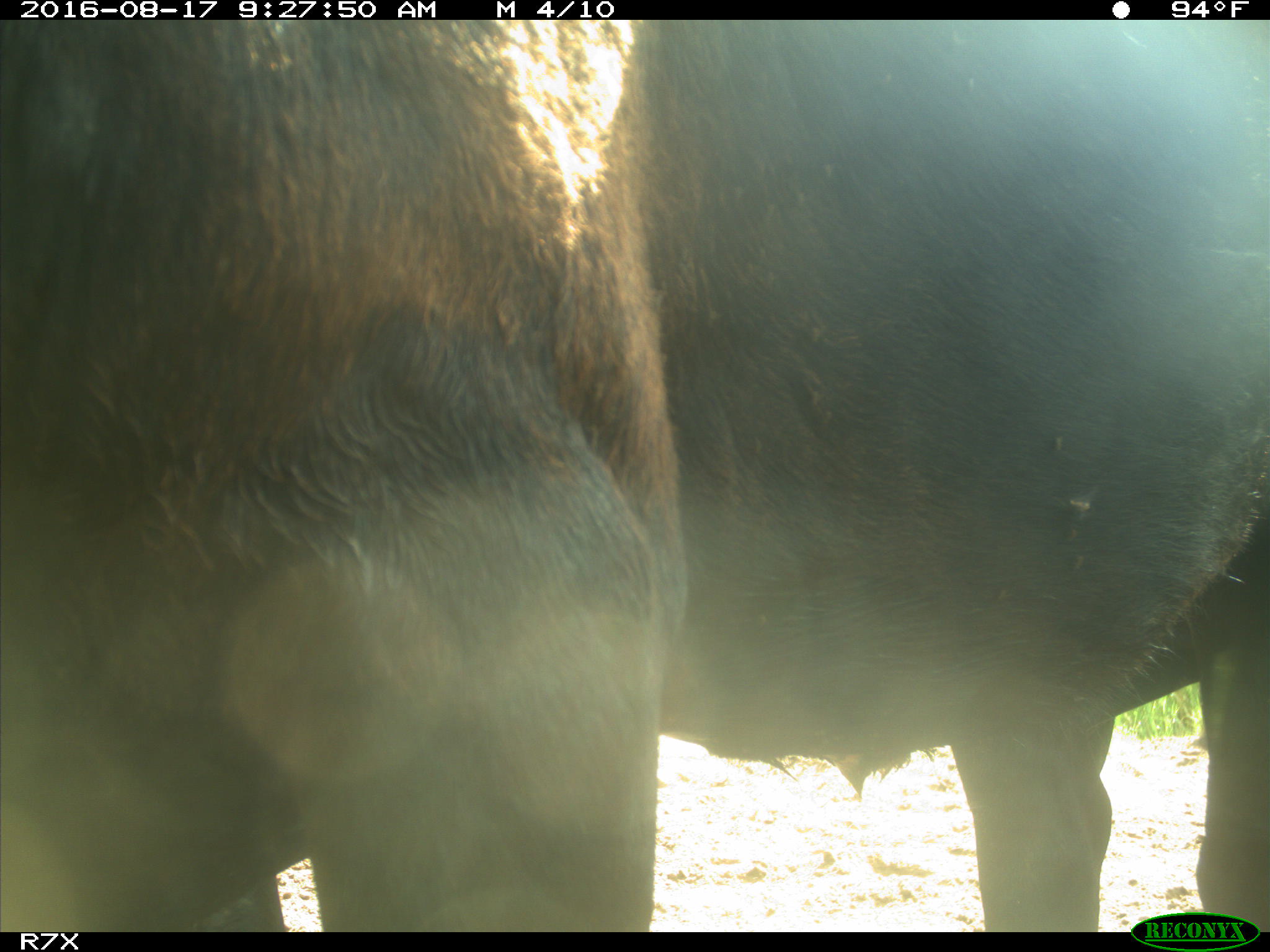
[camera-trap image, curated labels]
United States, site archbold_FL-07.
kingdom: Animalia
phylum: Chordata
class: Mammalia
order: Artiodactyla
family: Bovidae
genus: Bos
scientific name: Bos taurus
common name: domestic cow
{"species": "Bos taurus (domestic cow)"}